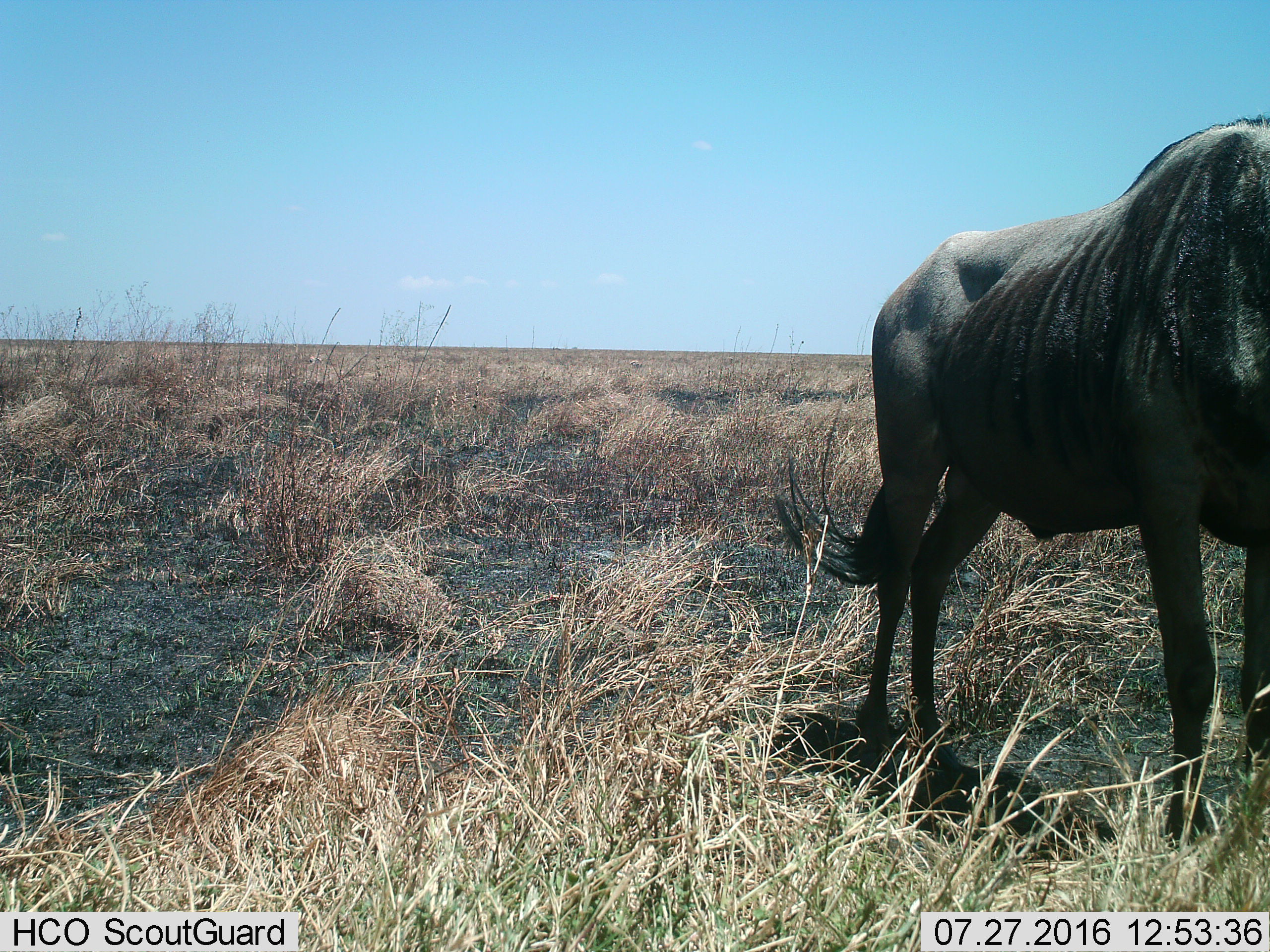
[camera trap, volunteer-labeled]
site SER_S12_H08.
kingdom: Animalia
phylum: Chordata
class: Mammalia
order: Artiodactyla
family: Bovidae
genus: Connochaetes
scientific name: Connochaetes taurinus taurinus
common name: blue wildebeest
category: wildebeestblue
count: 1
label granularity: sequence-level